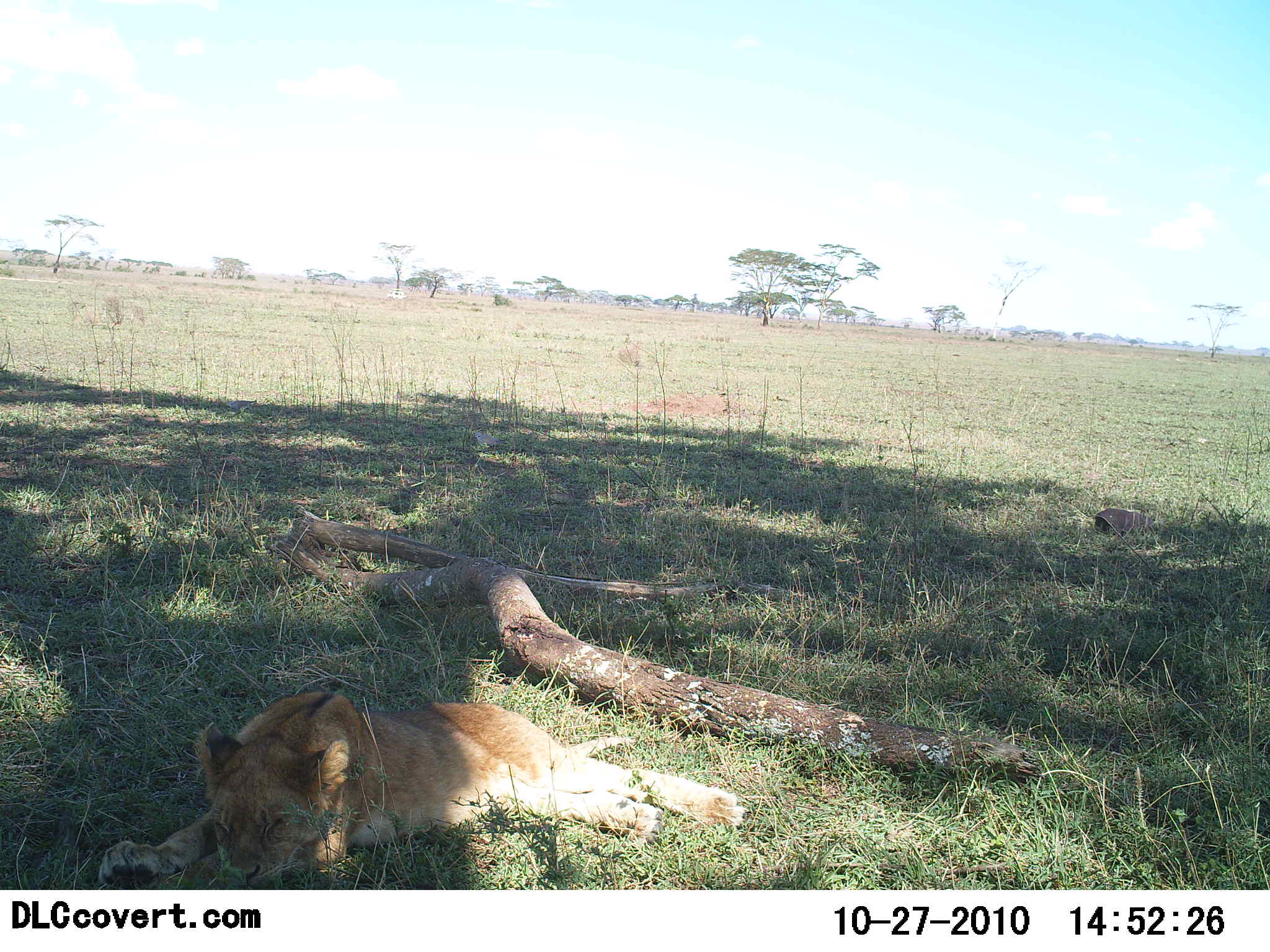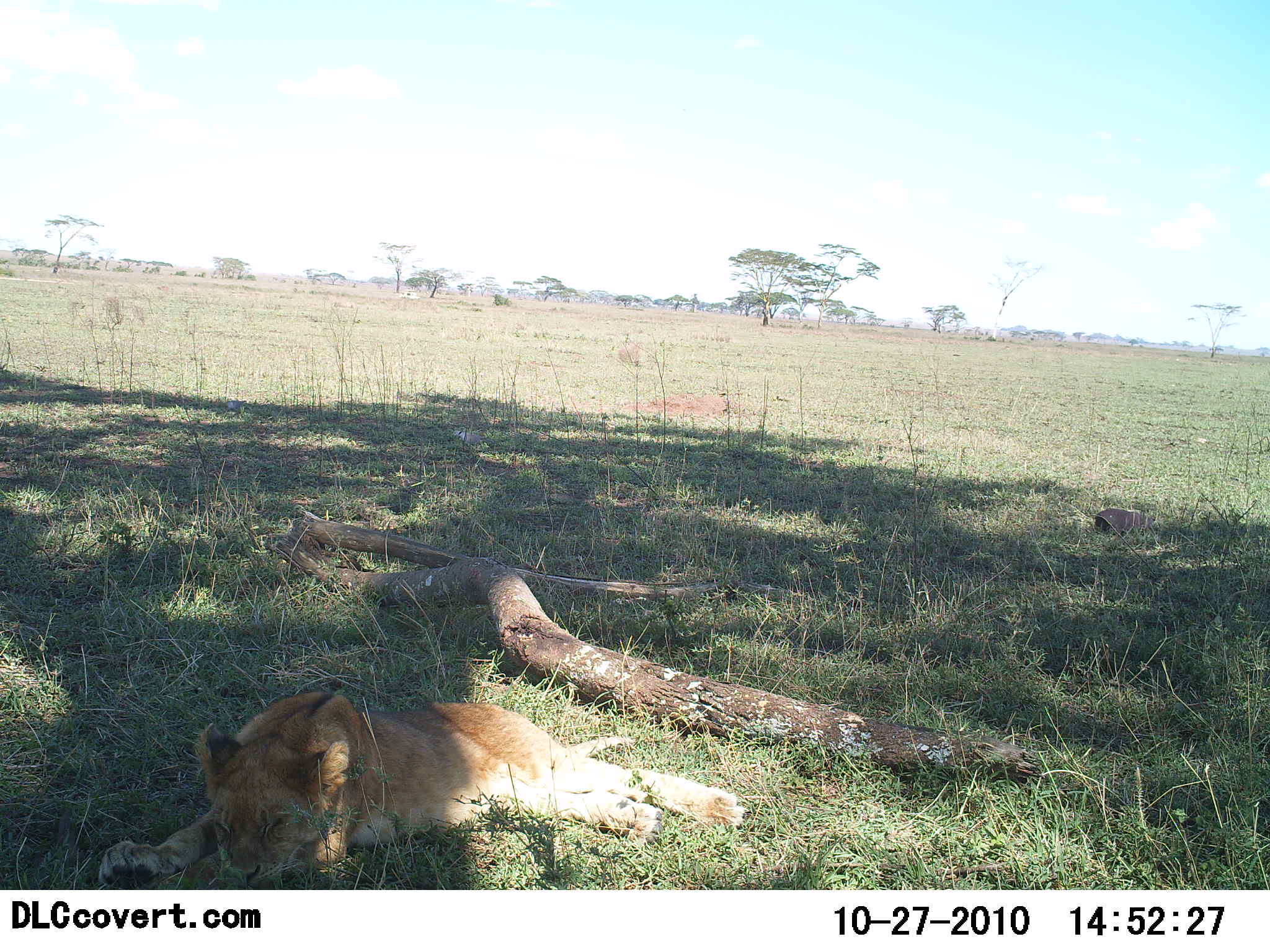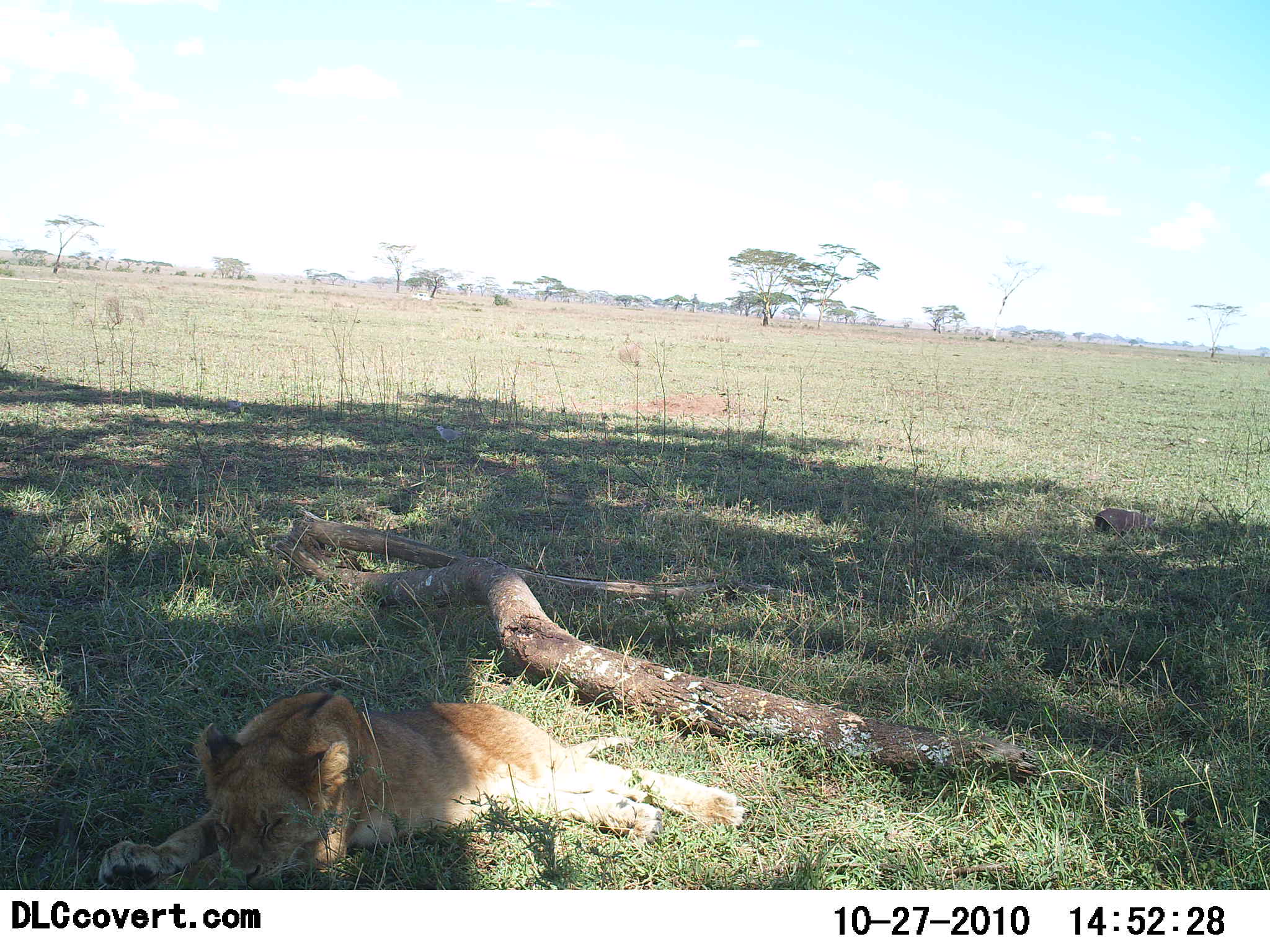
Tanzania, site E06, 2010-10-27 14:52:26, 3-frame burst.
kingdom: Animalia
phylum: Chordata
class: Mammalia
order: Carnivora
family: Felidae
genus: Panthera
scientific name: Panthera leo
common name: lion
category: lionfemale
Lionfemale (lion) (Panthera leo), count 1. Behavior (volunteer vote fractions): standing 0%, resting 100%, moving 5%, interacting 5%. Young present (vote fraction): 18%. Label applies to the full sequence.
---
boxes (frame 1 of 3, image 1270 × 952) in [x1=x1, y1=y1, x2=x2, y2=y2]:
animal: [x1=98, y1=691, x2=746, y2=891]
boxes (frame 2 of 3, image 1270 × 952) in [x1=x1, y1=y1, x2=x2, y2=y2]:
animal: [x1=98, y1=691, x2=746, y2=890]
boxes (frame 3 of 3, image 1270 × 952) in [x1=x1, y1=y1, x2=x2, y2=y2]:
animal: [x1=98, y1=691, x2=746, y2=891]